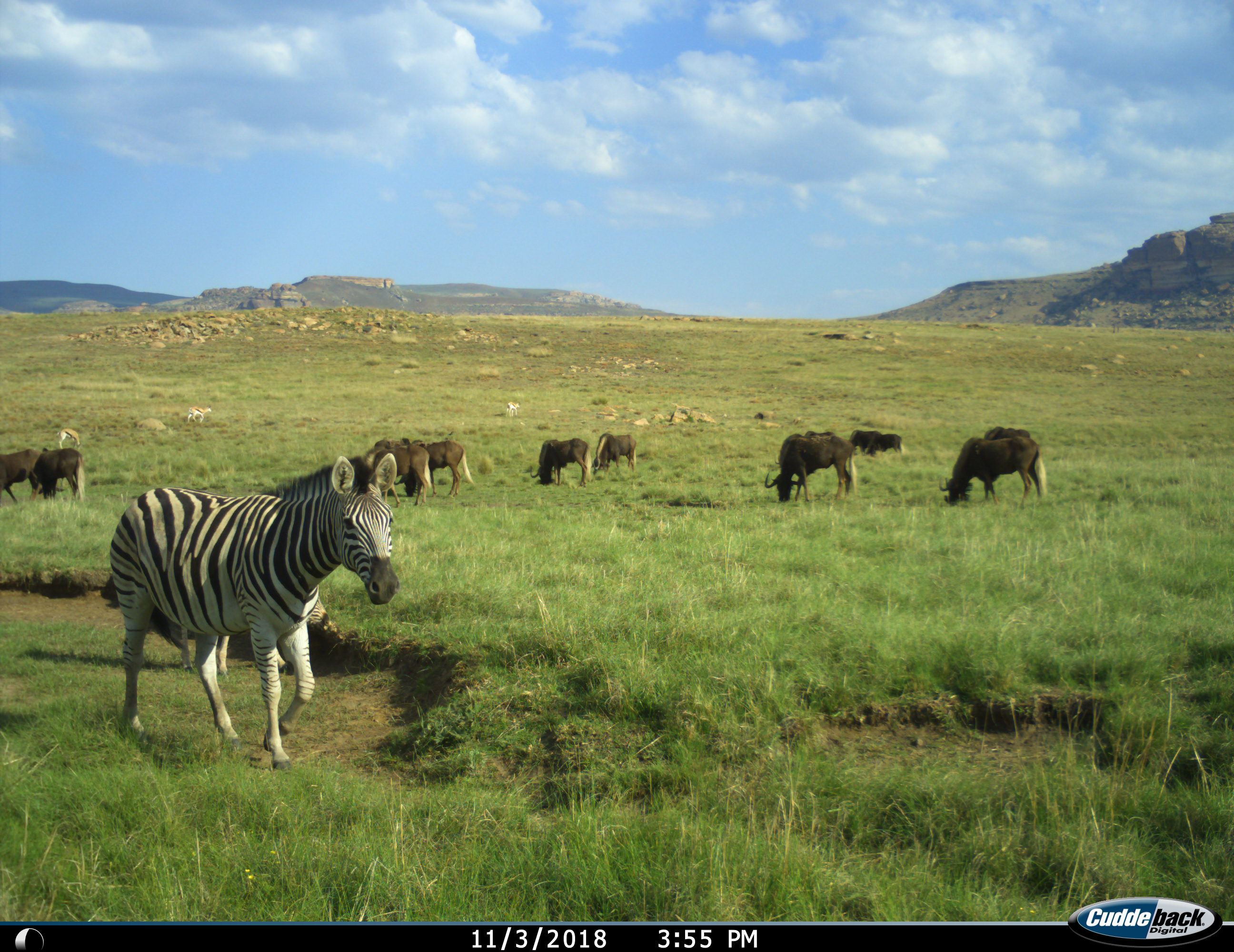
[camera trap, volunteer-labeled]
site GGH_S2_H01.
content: unidentified animal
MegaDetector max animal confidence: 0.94